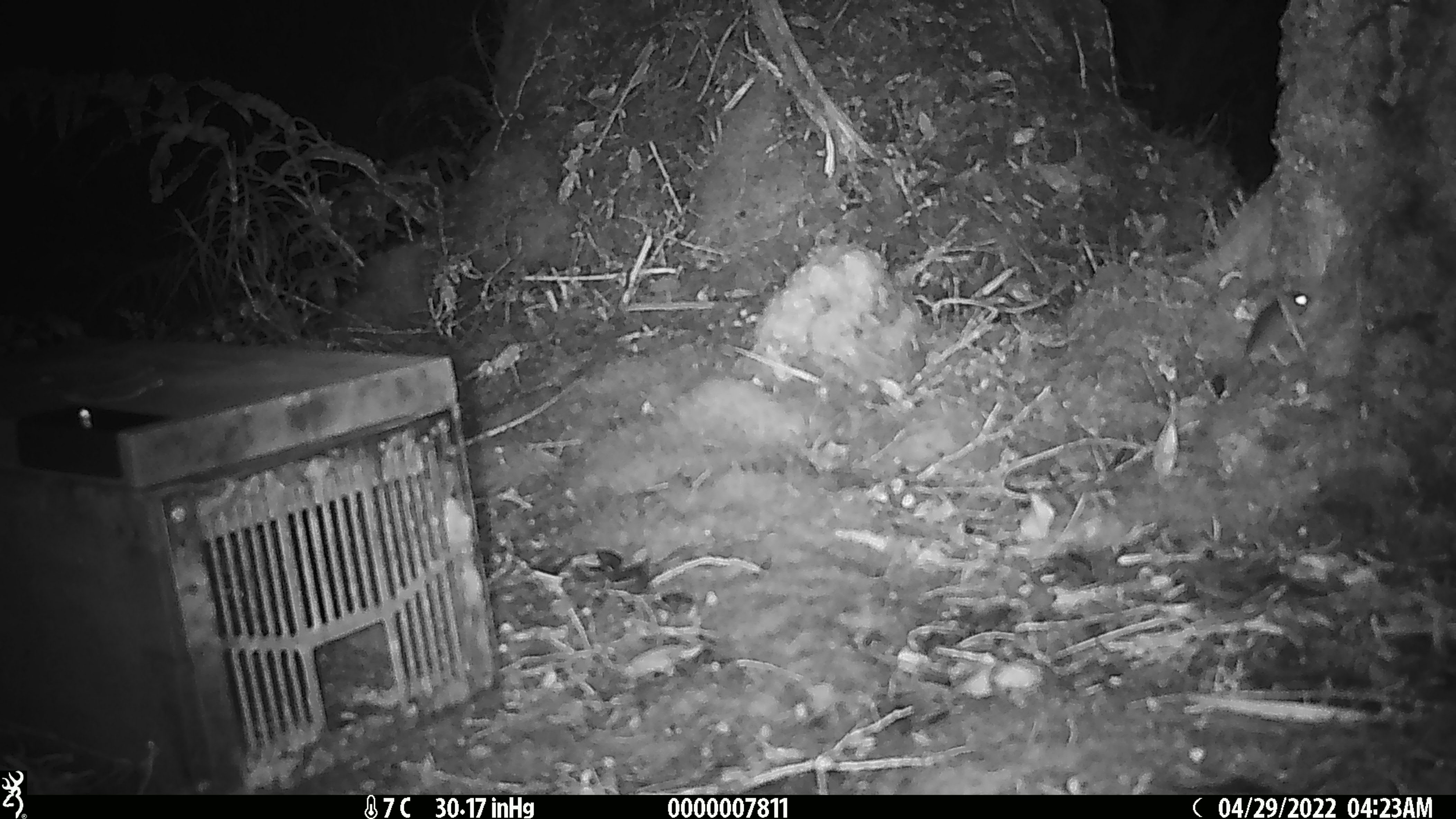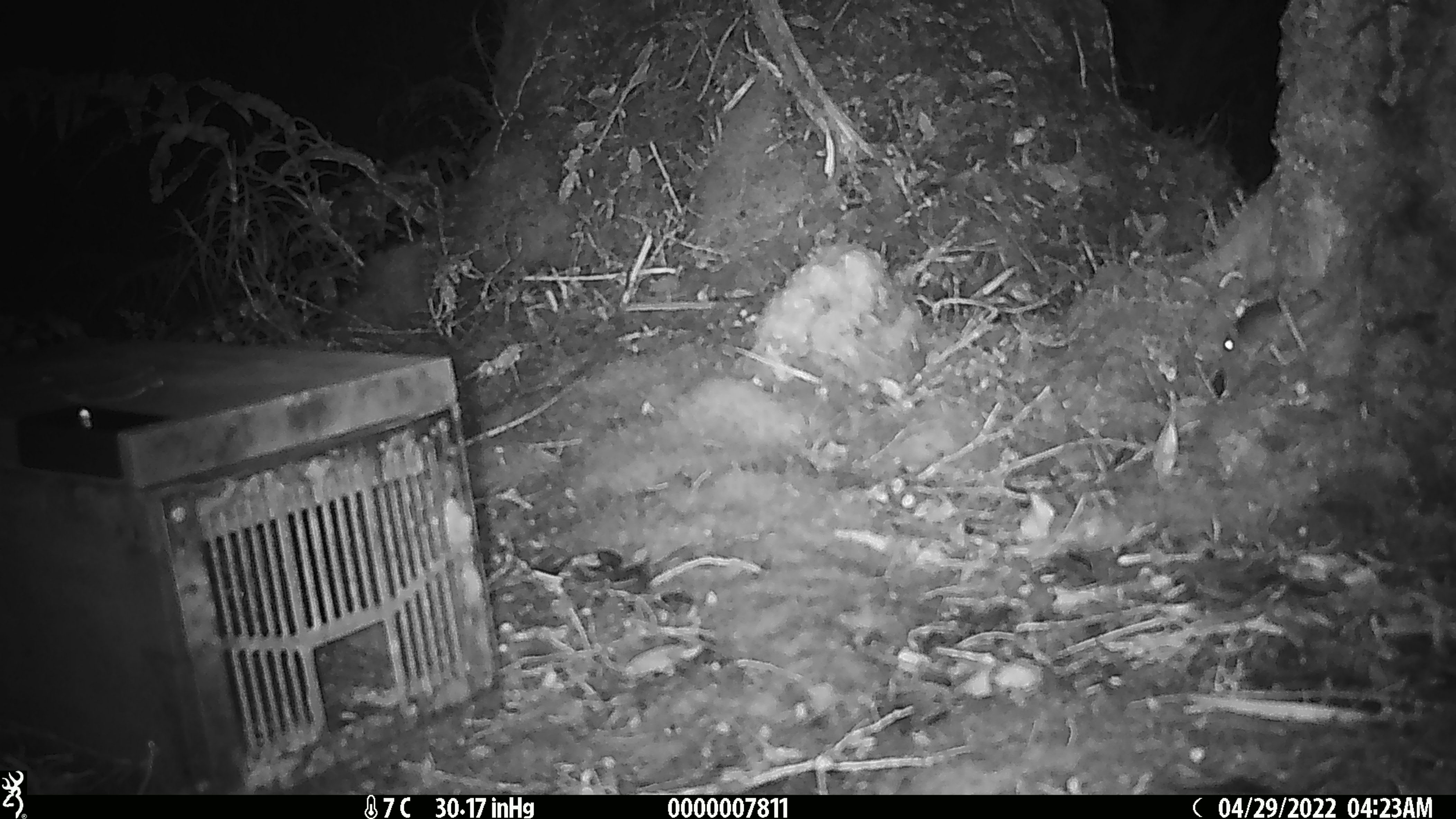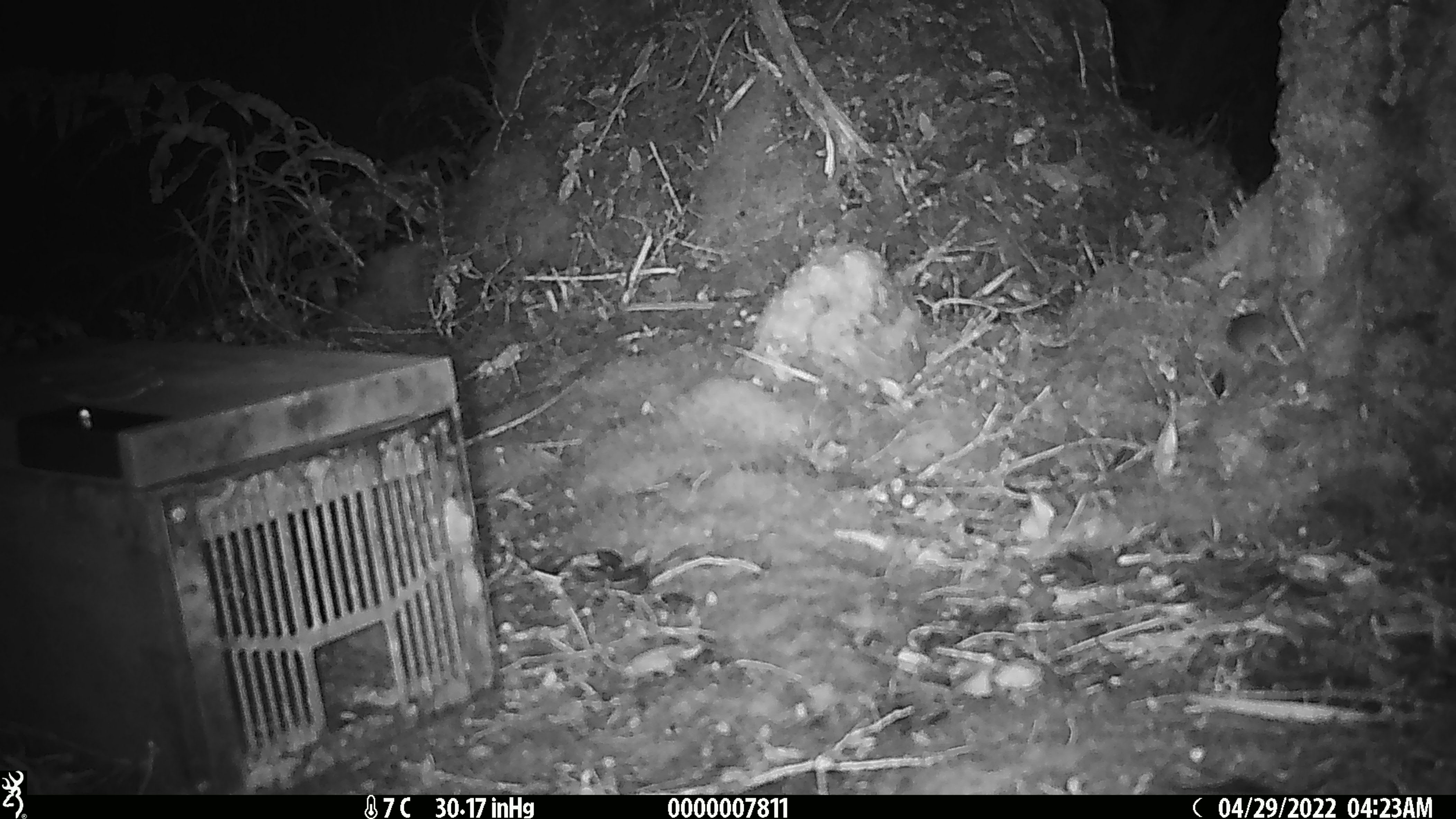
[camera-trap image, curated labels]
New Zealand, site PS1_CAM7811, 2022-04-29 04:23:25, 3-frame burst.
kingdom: Animalia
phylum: Chordata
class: Mammalia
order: Rodentia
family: Muridae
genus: Mus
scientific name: Mus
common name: mouse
Mouse (Mus).